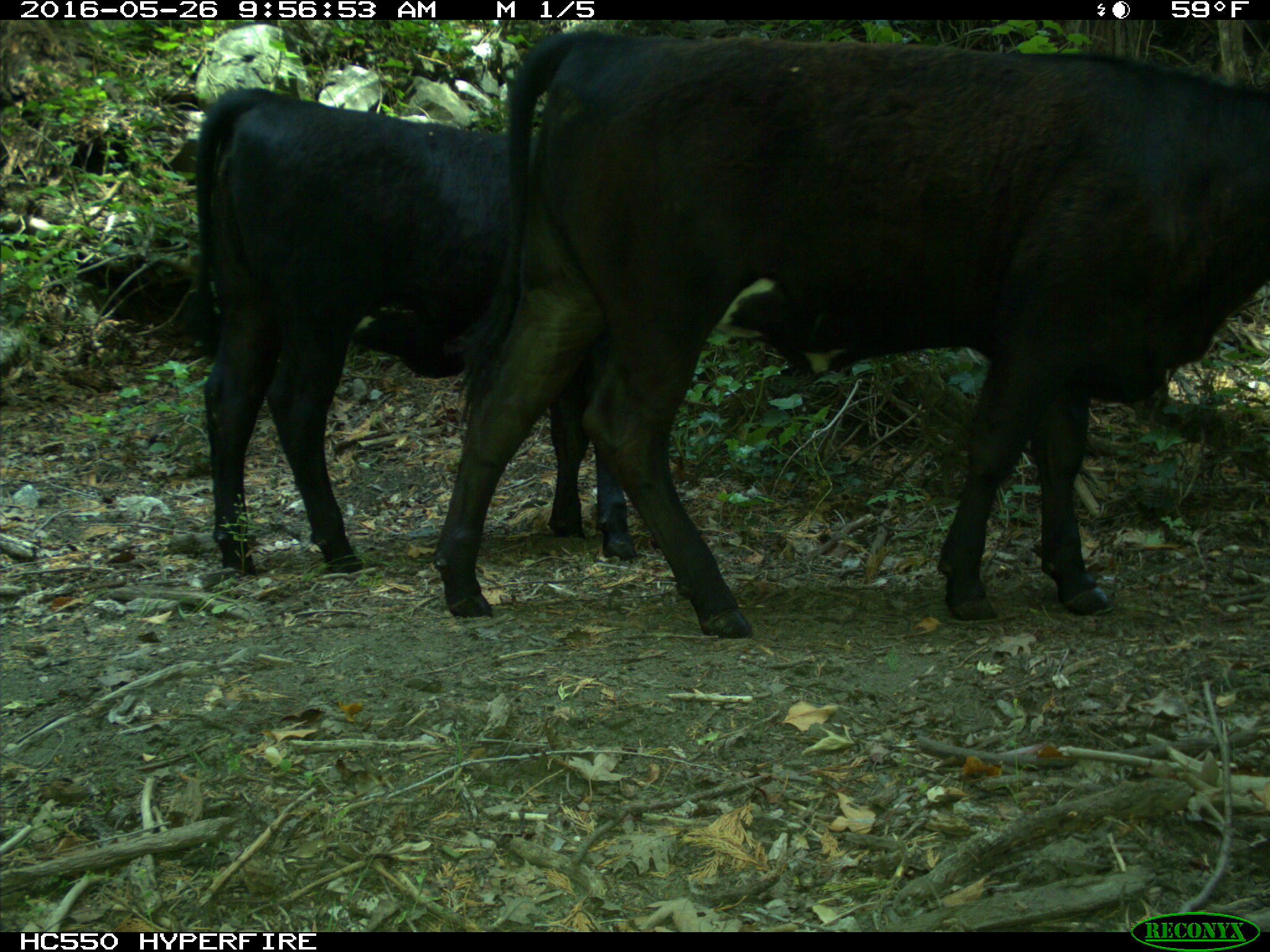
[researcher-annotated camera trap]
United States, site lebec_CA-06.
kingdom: Animalia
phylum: Chordata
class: Mammalia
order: Artiodactyla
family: Bovidae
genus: Bos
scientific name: Bos taurus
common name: domestic cow